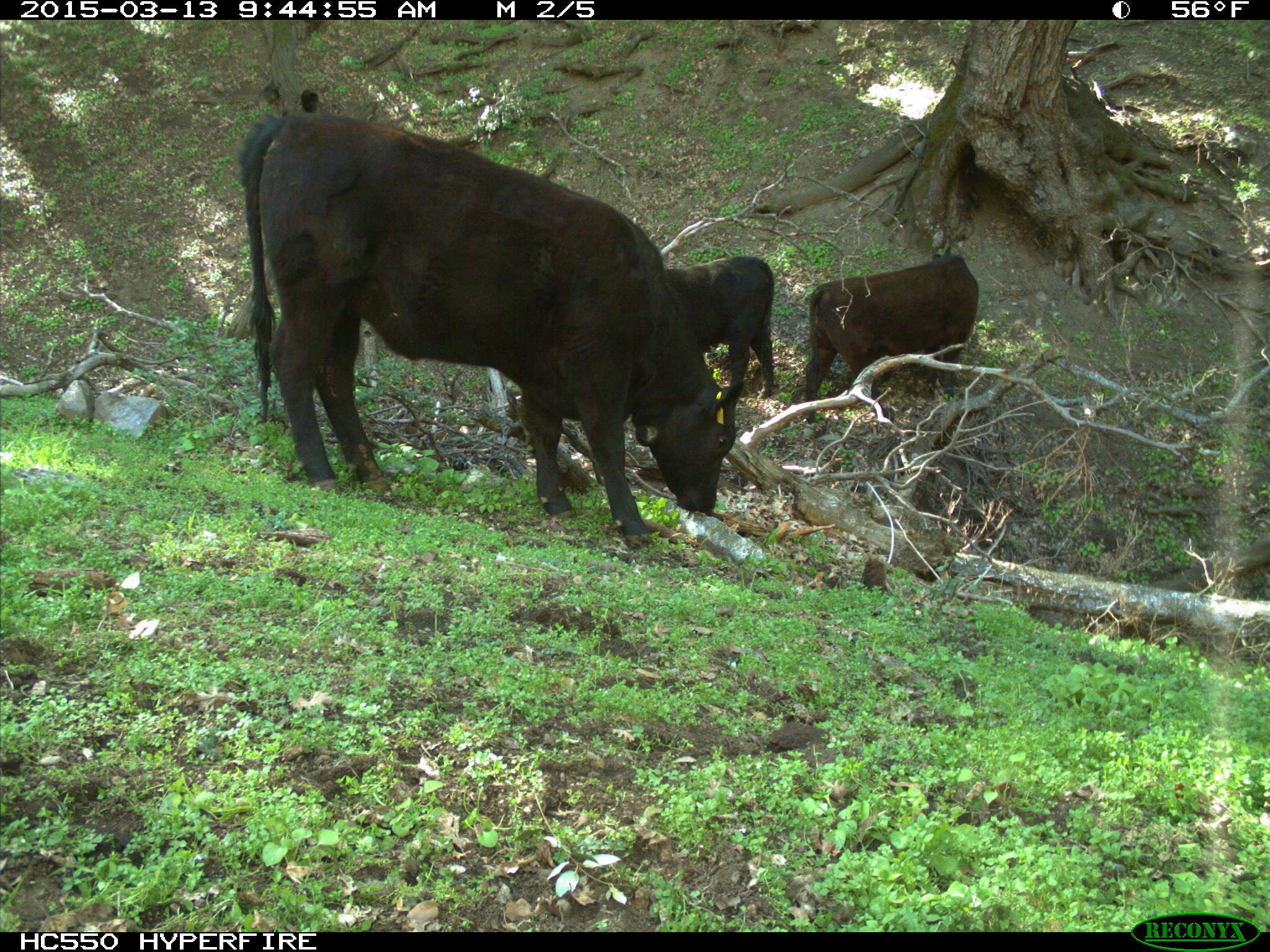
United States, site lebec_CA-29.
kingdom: Animalia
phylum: Chordata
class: Mammalia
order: Artiodactyla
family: Bovidae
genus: Bos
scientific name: Bos taurus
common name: domestic cow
Bos taurus (domestic cow).